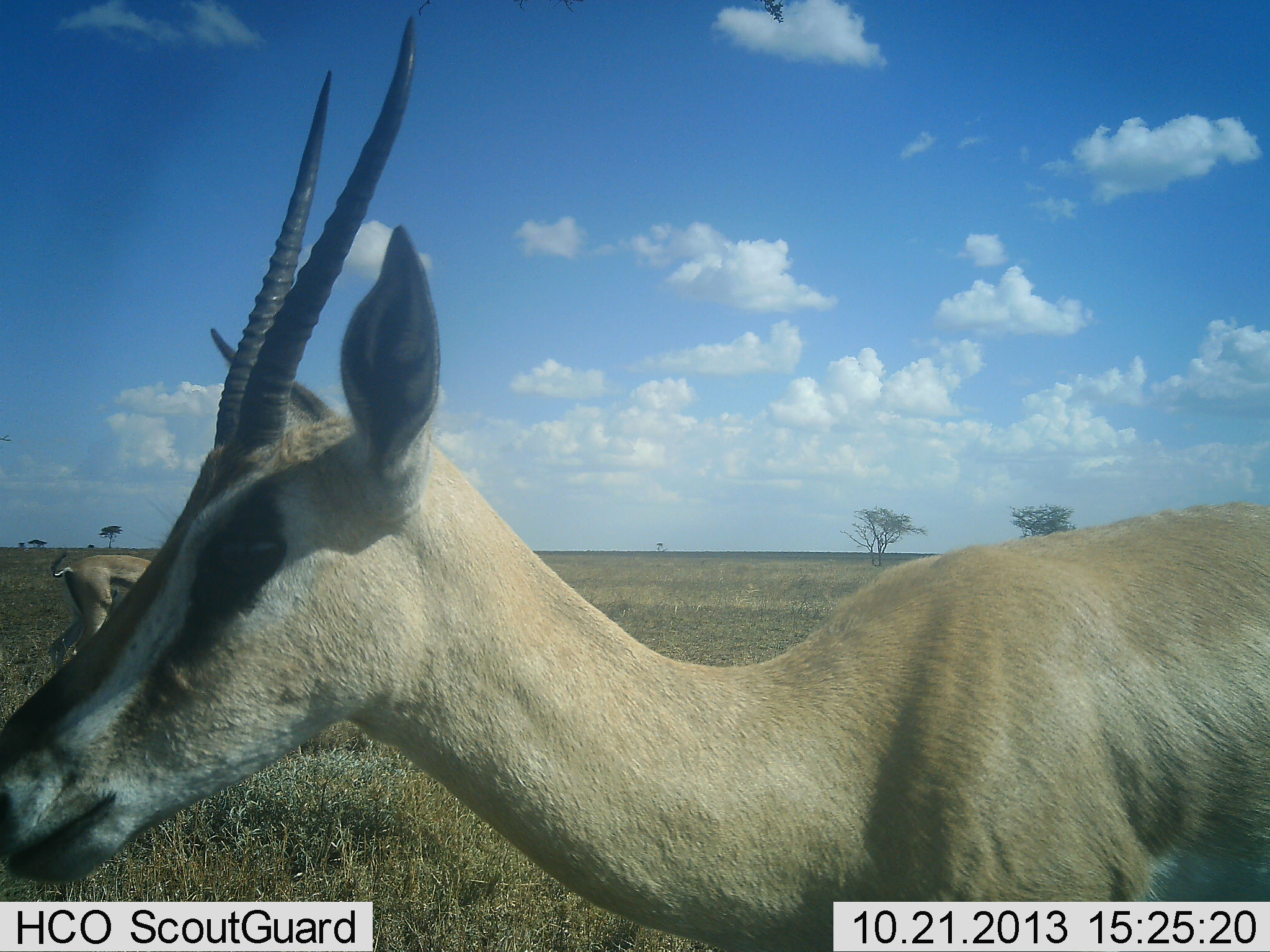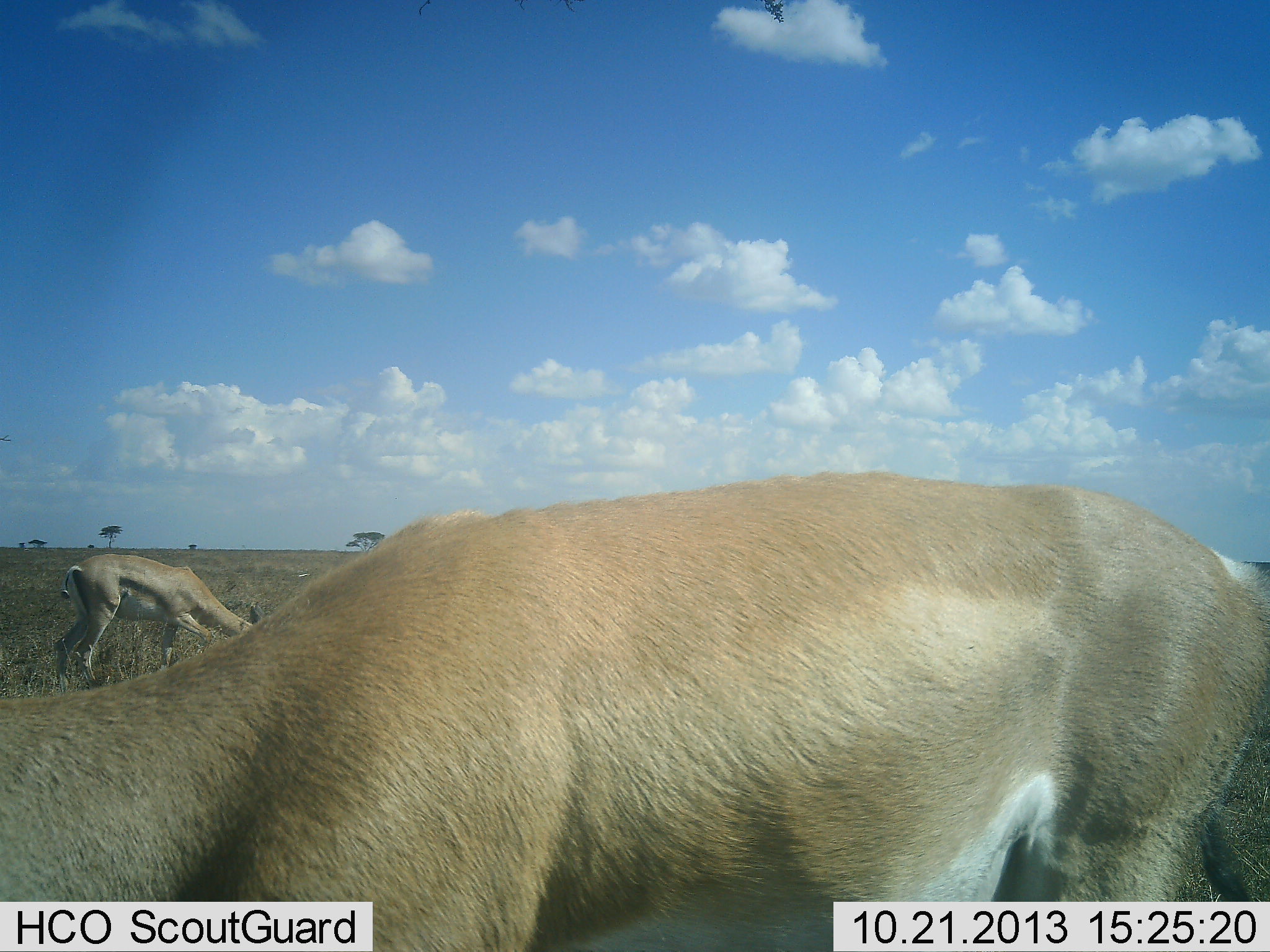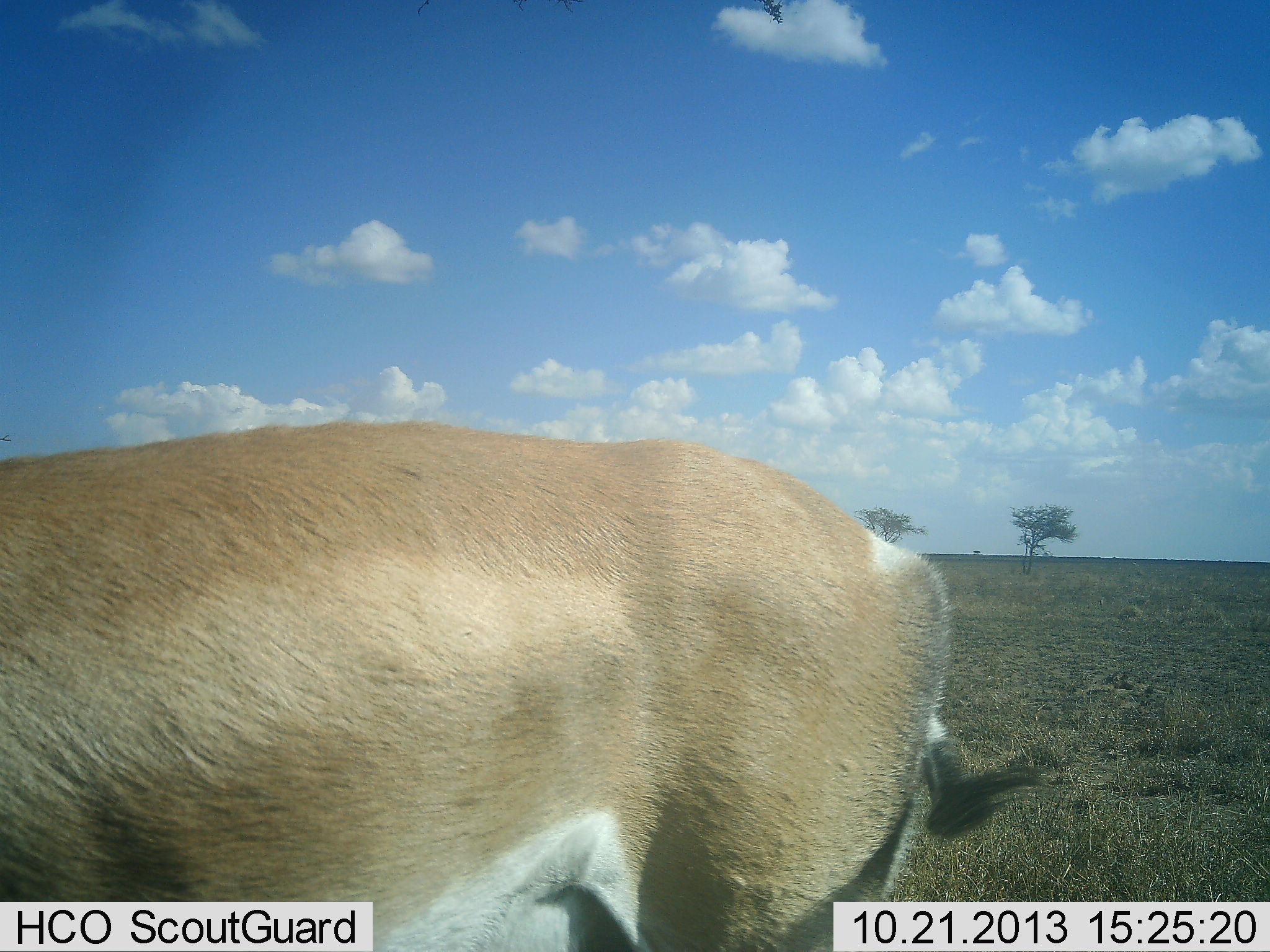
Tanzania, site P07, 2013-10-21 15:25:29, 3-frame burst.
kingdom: Animalia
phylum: Chordata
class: Mammalia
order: Artiodactyla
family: Bovidae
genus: Nanger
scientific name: Nanger granti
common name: grant's gazelle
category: gazellegrants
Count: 2.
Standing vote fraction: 50%.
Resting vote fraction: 0%.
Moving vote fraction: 25%.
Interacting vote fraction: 0%.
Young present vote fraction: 8%.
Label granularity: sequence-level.